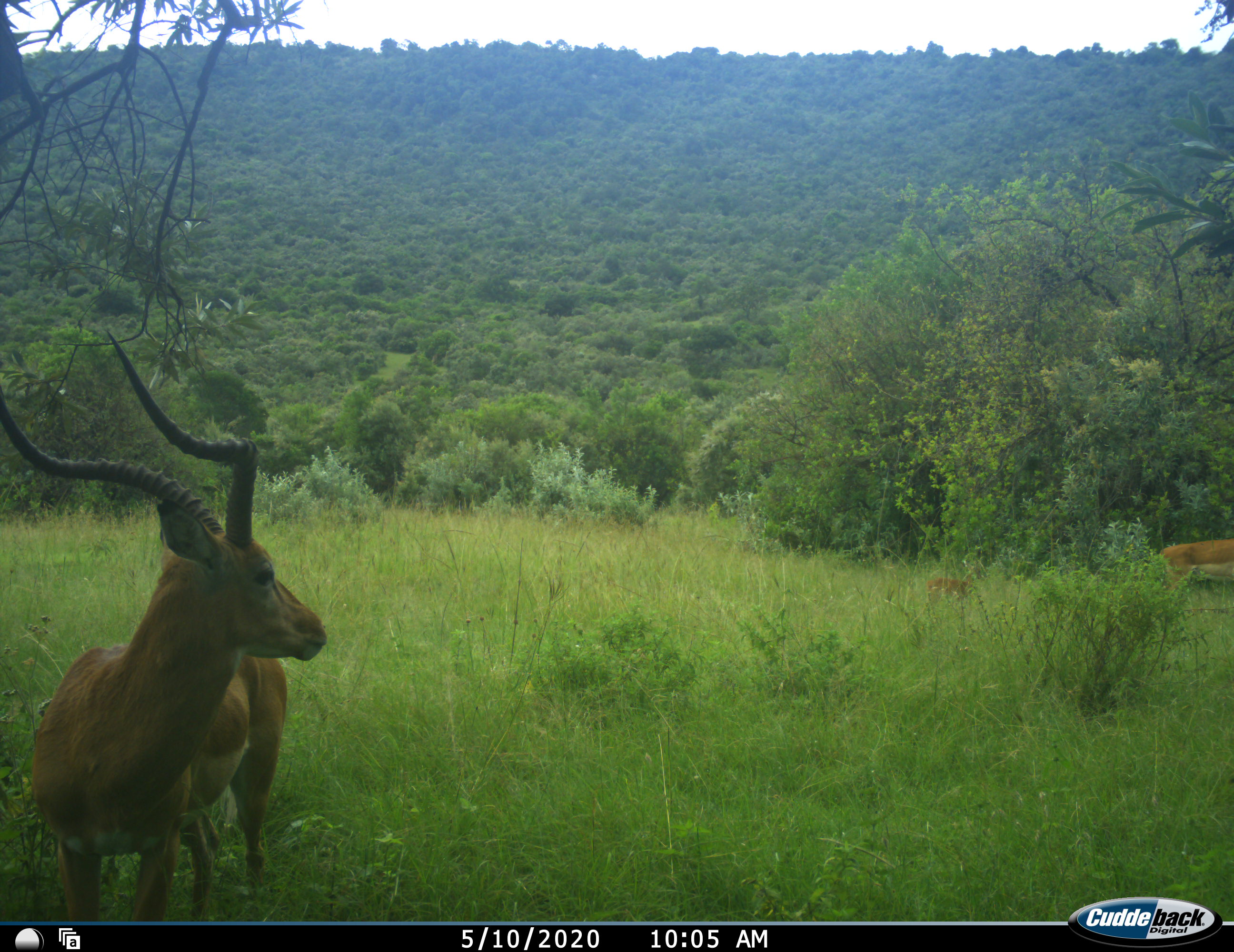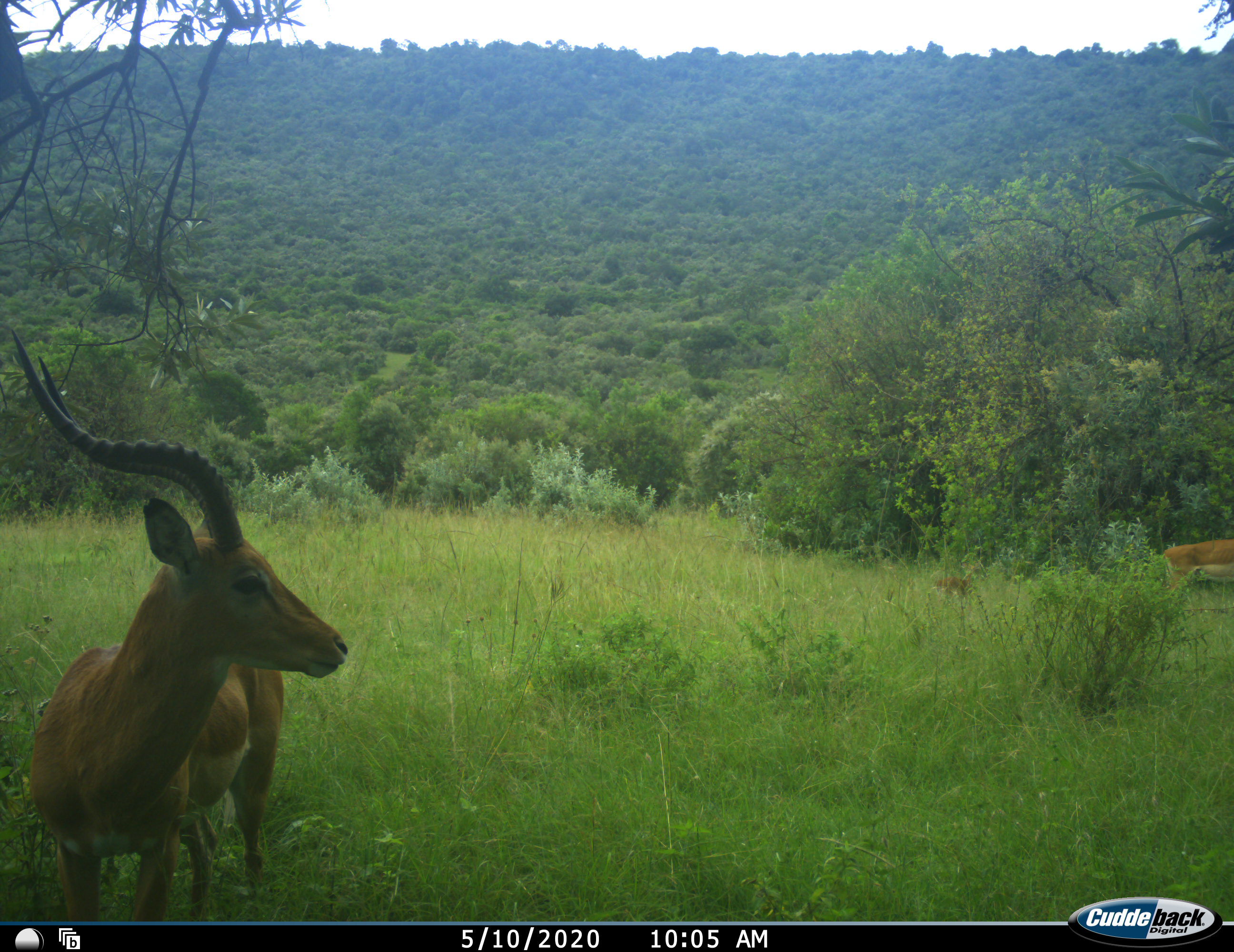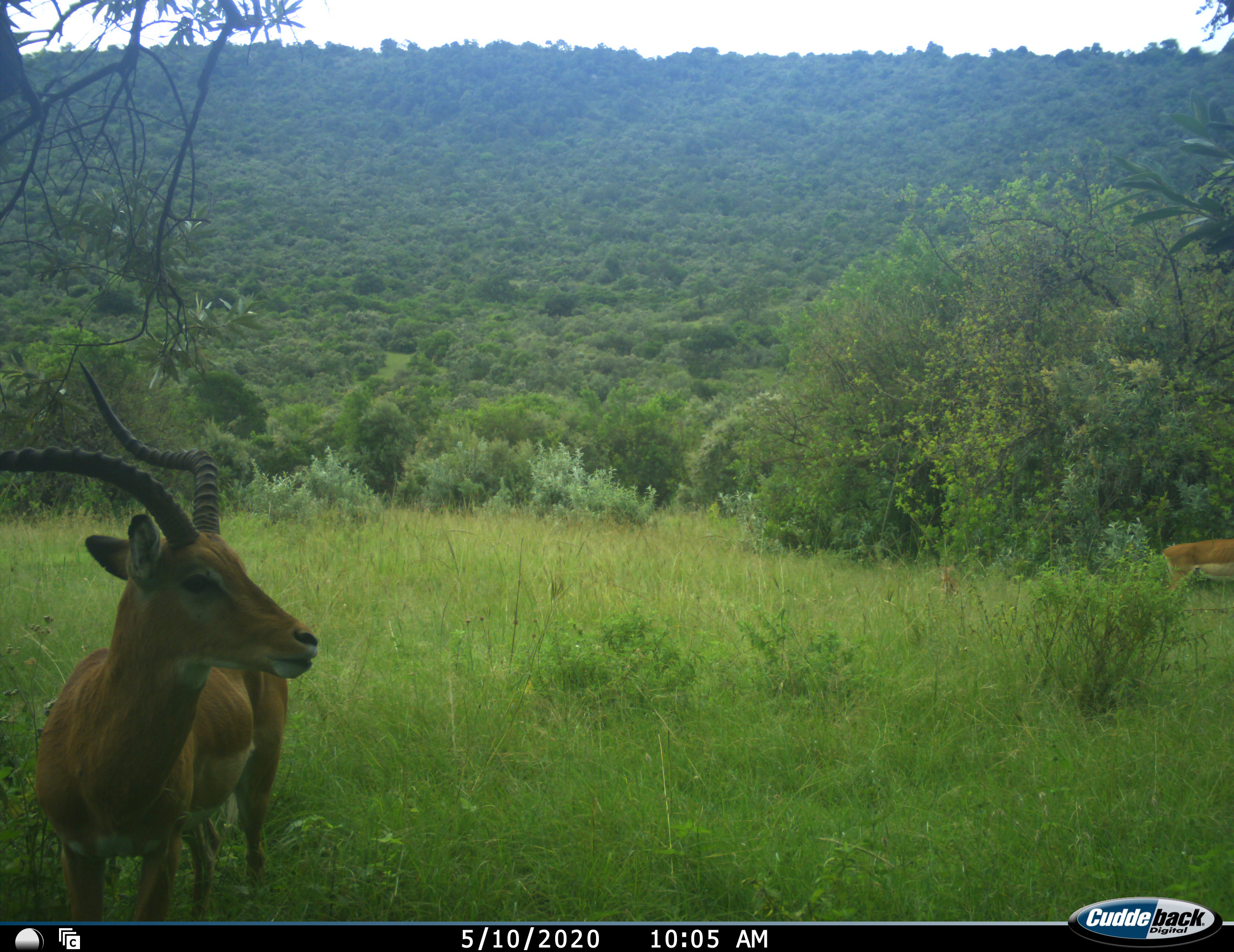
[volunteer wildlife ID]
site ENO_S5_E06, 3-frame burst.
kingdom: Animalia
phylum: Chordata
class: Mammalia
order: Artiodactyla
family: Bovidae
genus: Aepyceros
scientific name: Aepyceros melampus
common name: impala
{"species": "impala (Aepyceros melampus)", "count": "3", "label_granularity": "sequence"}